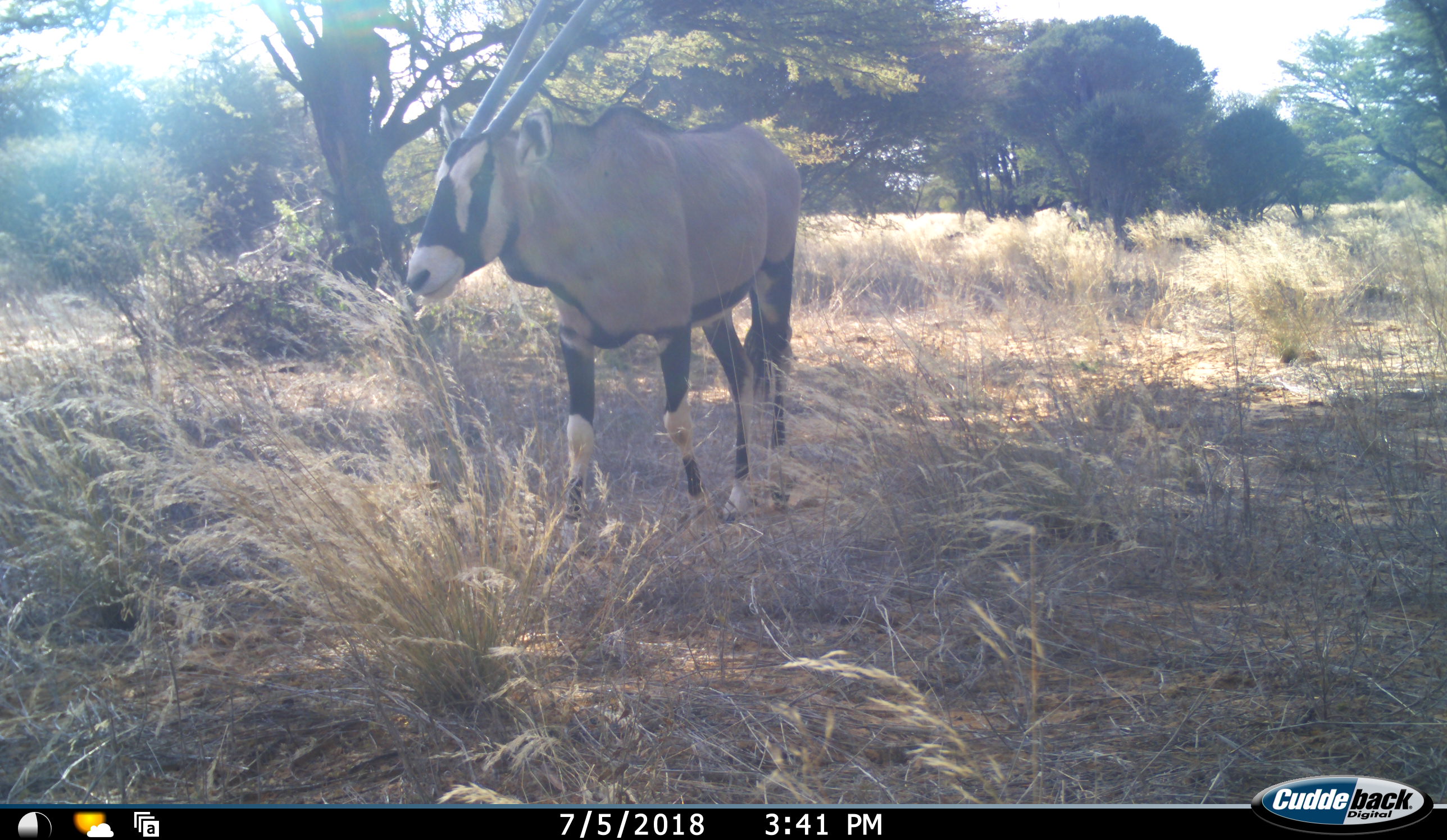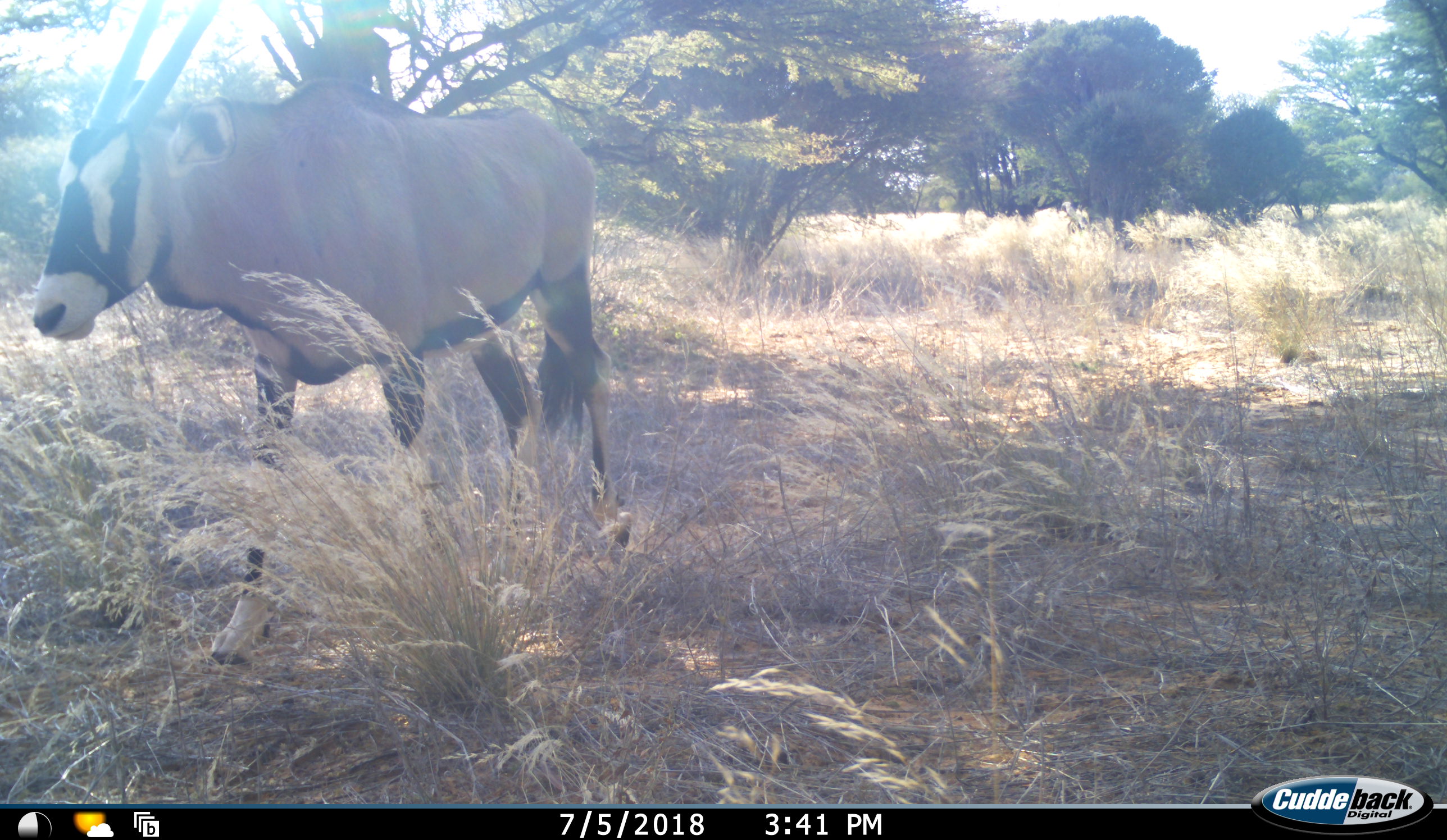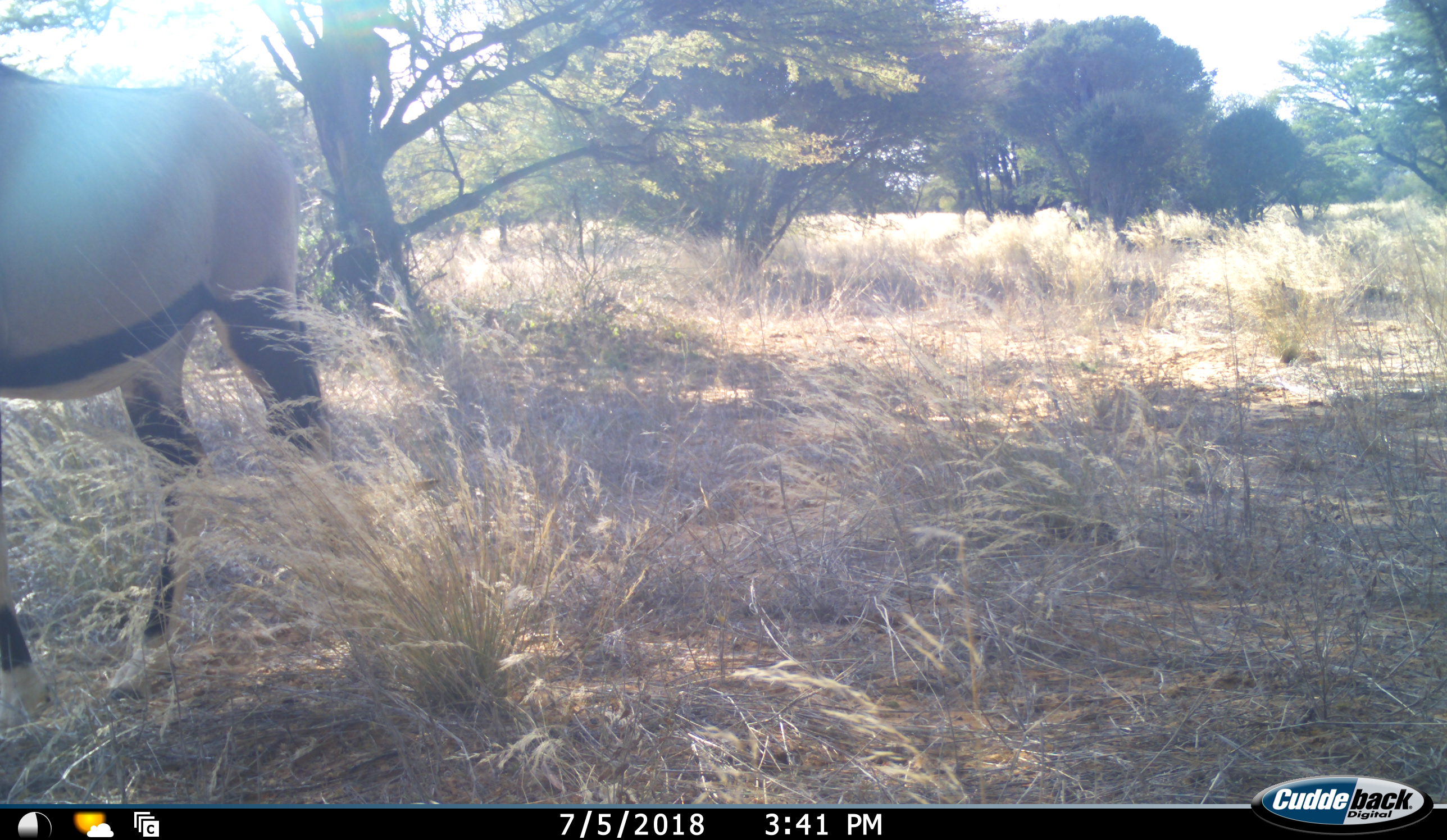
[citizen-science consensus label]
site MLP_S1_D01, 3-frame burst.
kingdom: Animalia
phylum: Chordata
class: Mammalia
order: Artiodactyla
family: Bovidae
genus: Oryx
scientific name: Oryx gazella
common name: gemsbok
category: oryx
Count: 1.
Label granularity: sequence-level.